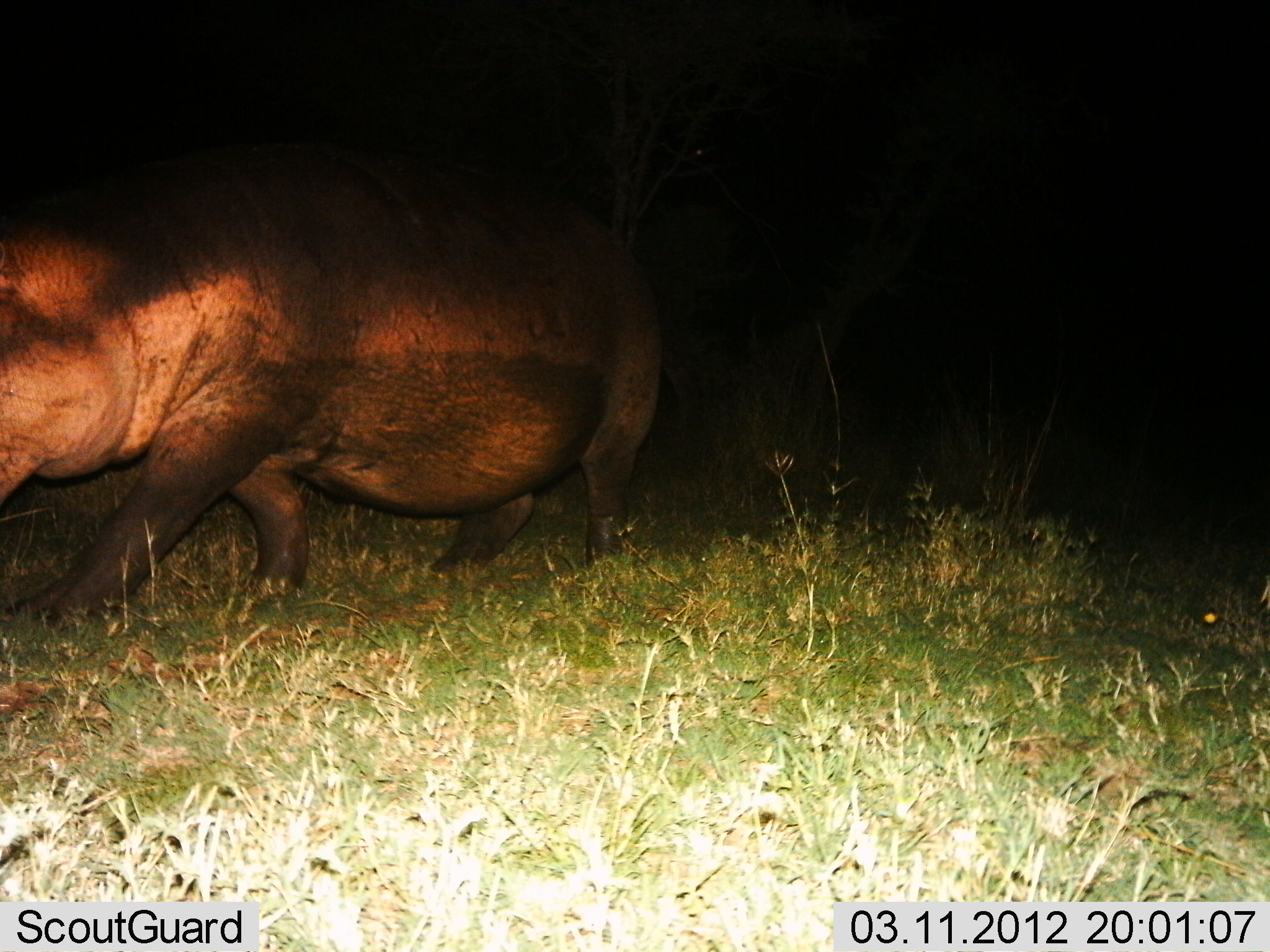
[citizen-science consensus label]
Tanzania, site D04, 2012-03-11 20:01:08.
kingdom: Animalia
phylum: Chordata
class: Mammalia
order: Artiodactyla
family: Hippopotamidae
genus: Hippopotamus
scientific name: Hippopotamus amphibius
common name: hippopotamus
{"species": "hippopotamus (Hippopotamus amphibius)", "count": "1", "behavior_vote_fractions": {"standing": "0%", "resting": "0%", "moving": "100%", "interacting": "0%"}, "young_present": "0%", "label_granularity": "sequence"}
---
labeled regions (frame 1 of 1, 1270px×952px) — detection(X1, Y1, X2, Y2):
animal: detection(0, 147, 664, 637)